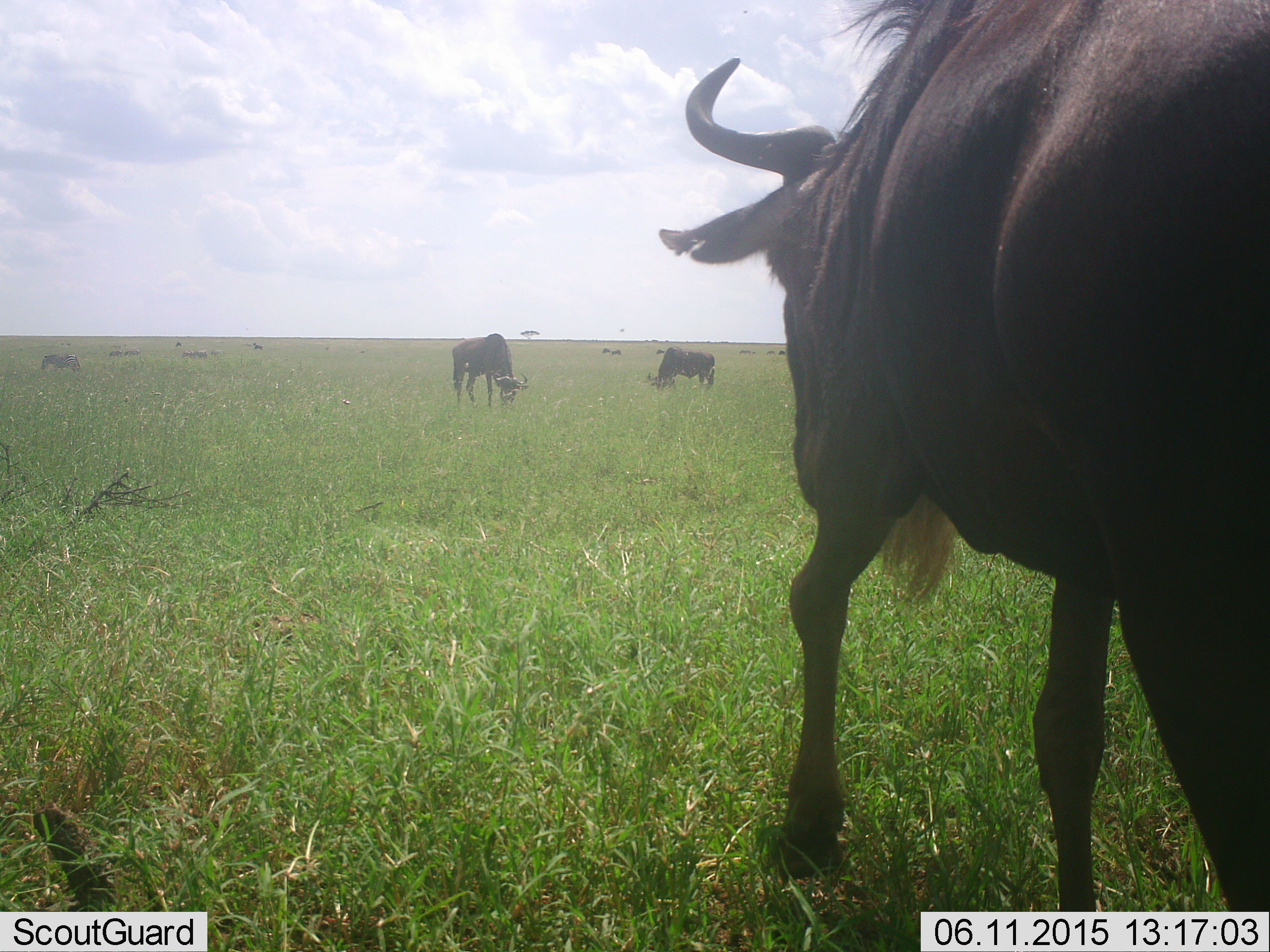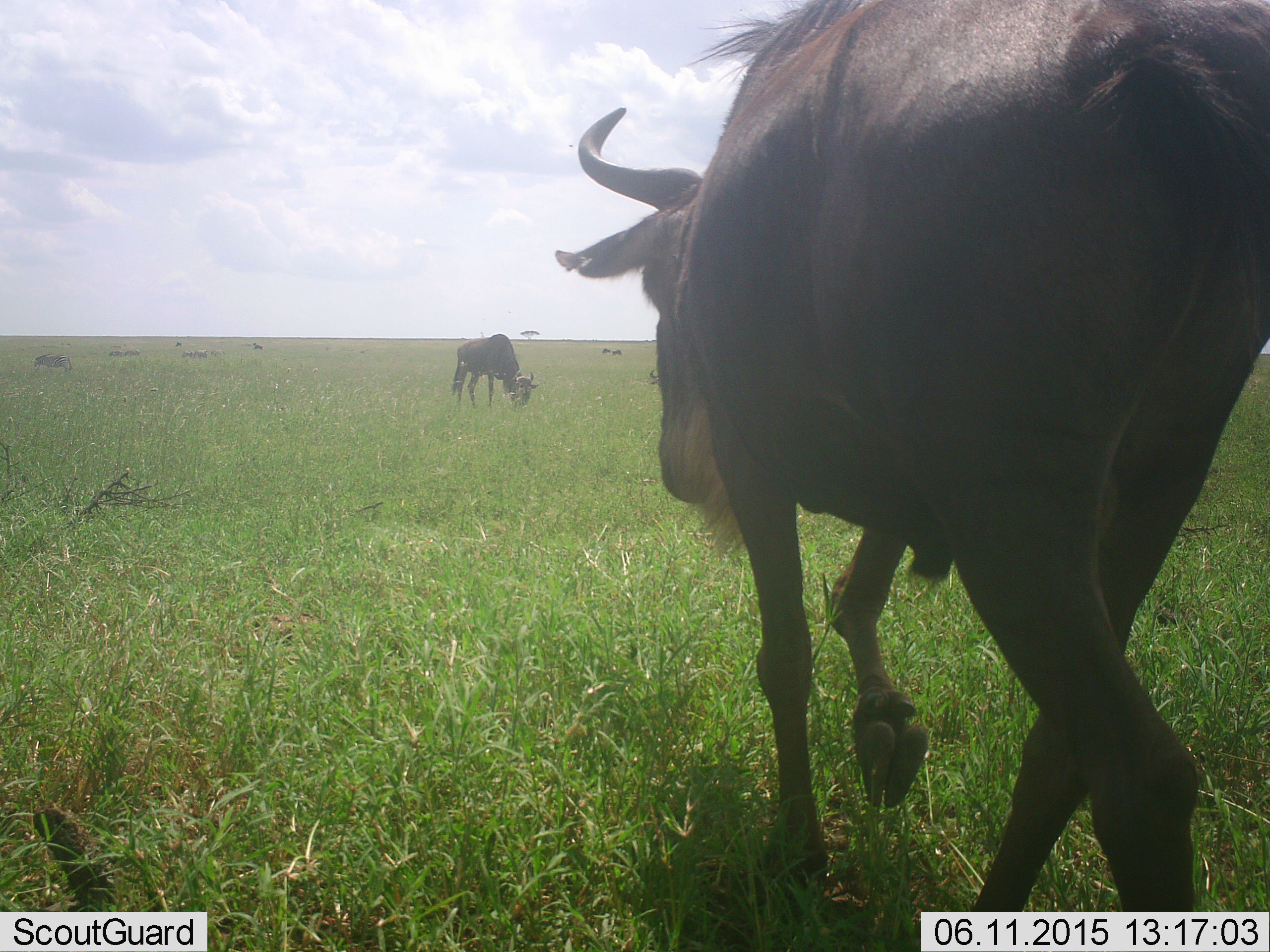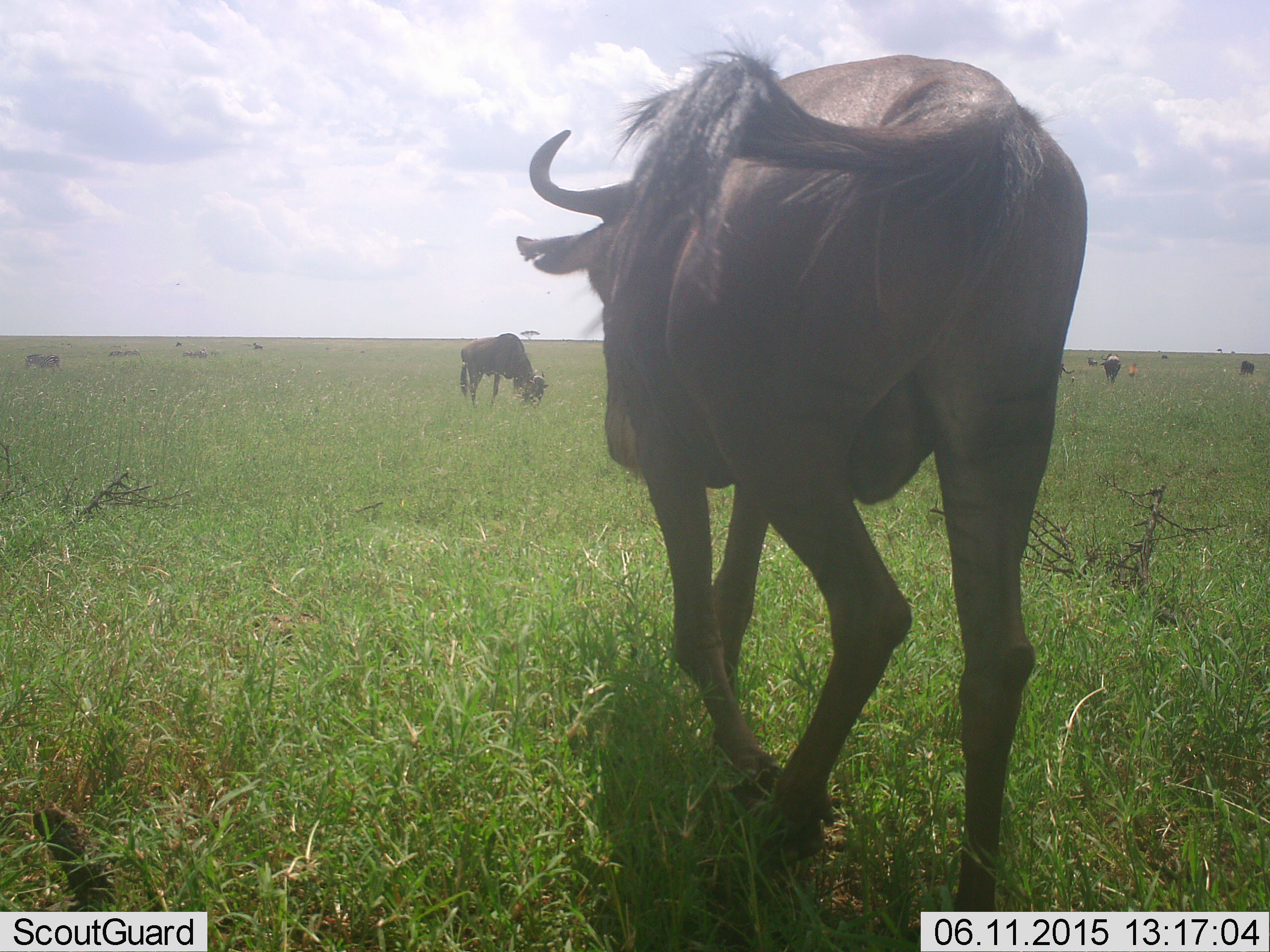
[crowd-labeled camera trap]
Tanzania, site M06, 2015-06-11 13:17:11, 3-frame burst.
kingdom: Animalia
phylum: Chordata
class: Mammalia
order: Artiodactyla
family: Bovidae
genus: Connochaetes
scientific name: Connochaetes taurinus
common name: blue wildebeest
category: wildebeest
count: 10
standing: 40%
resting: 0%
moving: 90%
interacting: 0%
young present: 0%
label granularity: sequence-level